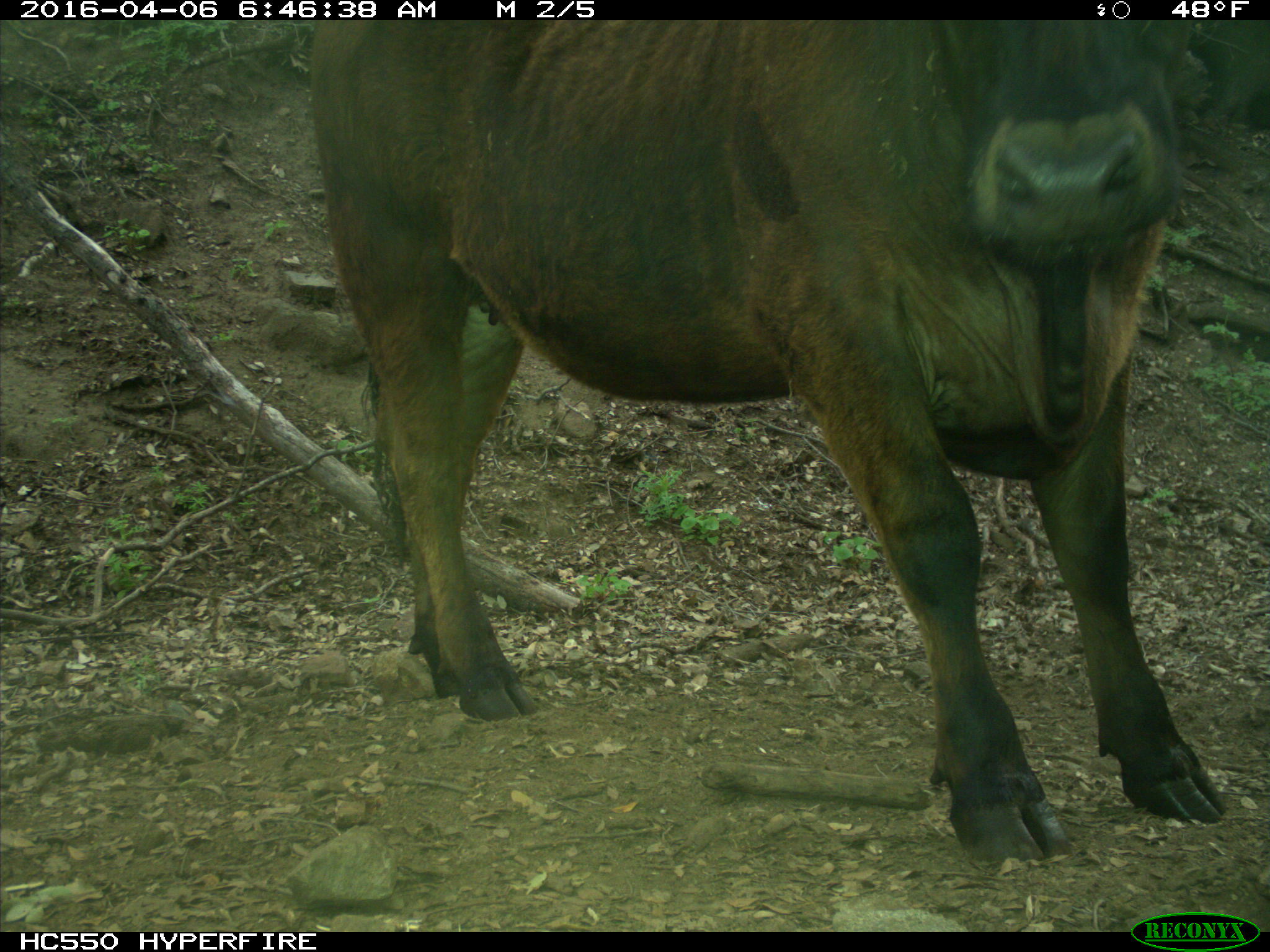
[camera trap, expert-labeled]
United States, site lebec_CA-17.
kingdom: Animalia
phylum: Chordata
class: Mammalia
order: Artiodactyla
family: Bovidae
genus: Bos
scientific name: Bos taurus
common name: domestic cow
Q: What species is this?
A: Bos taurus (domestic cow).